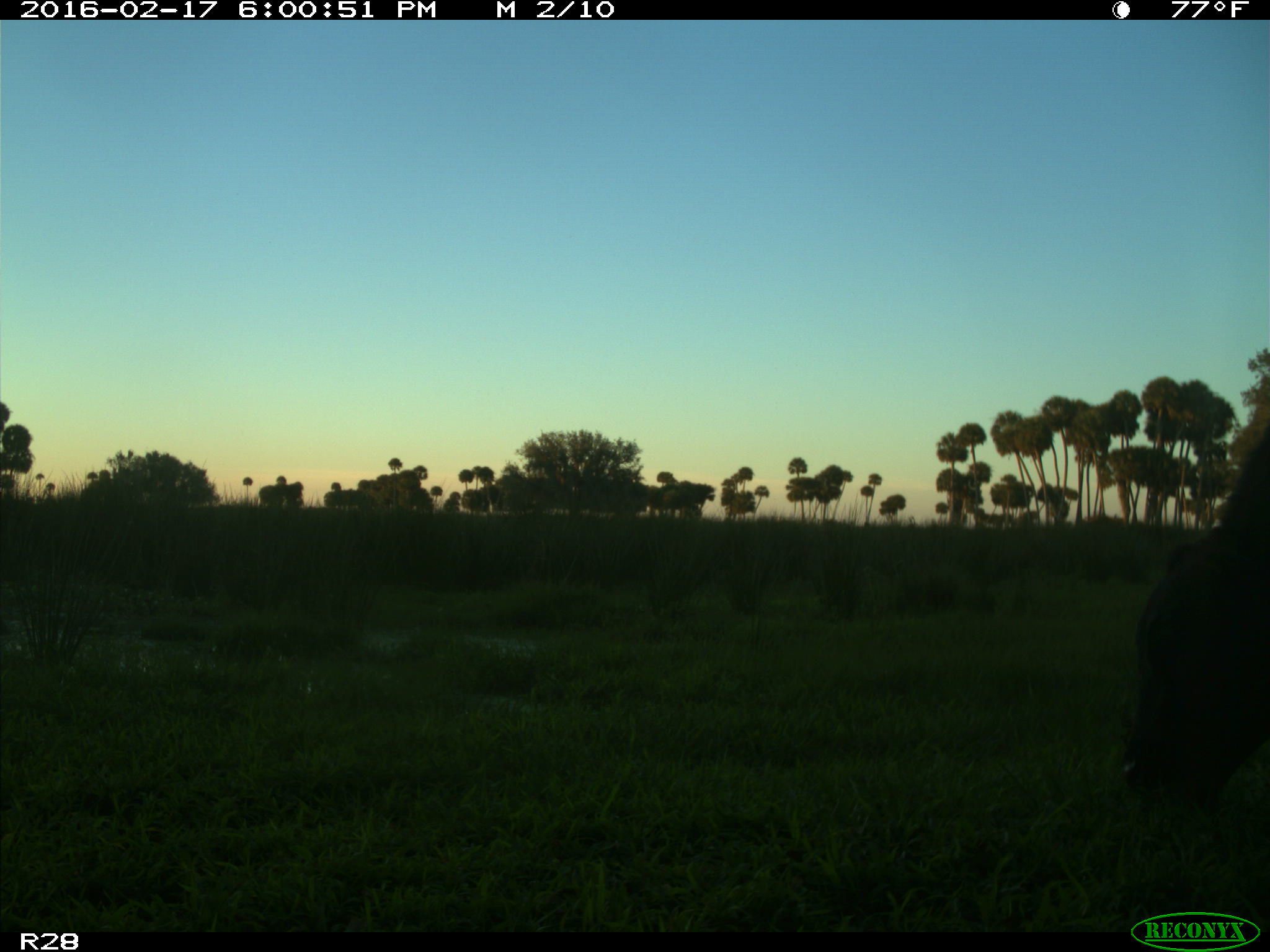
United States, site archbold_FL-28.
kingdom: Animalia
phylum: Chordata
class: Mammalia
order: Artiodactyla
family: Bovidae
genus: Bos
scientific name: Bos taurus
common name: domestic cow